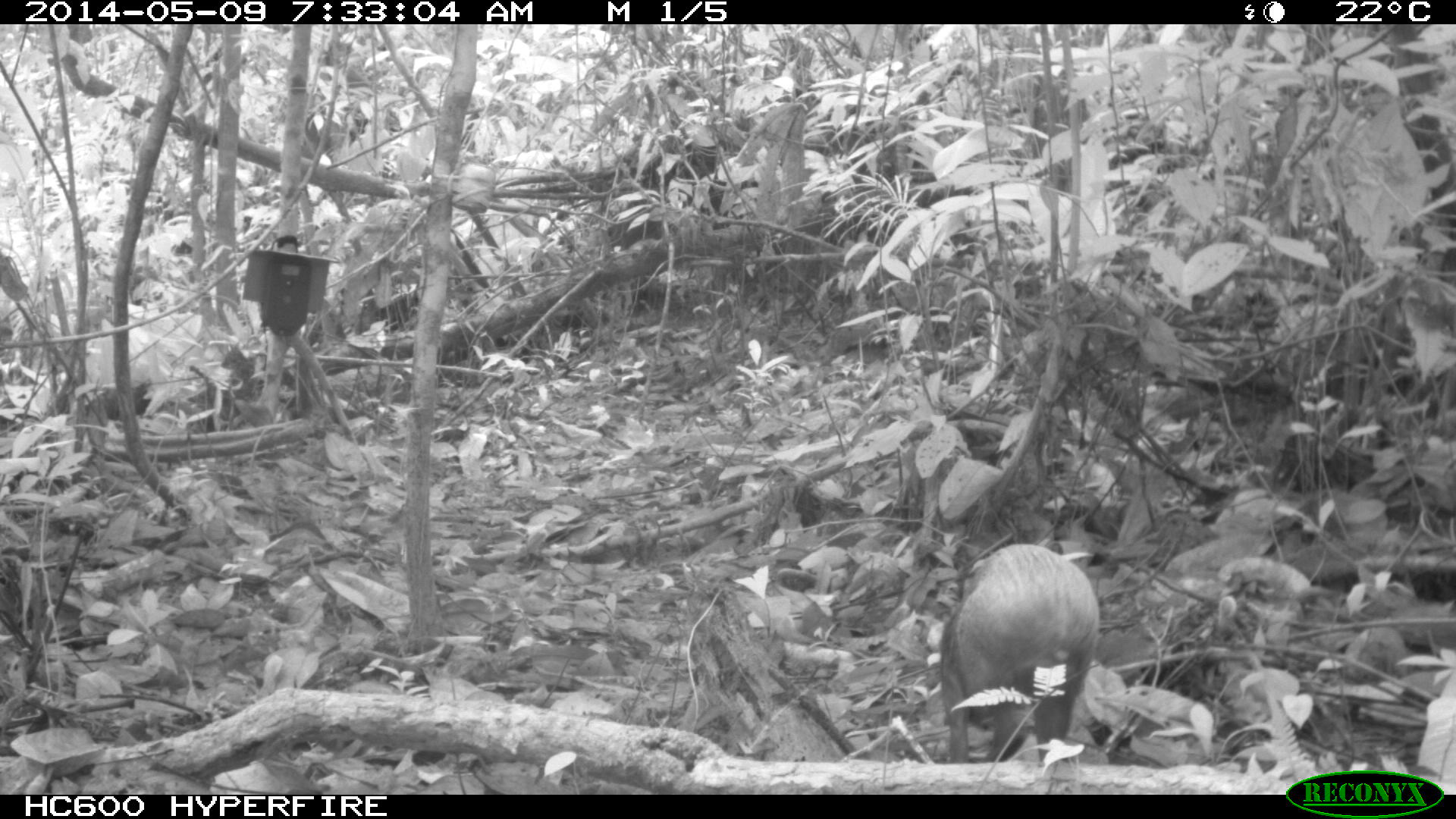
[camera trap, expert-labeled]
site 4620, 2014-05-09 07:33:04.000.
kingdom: Animalia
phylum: Chordata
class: Mammalia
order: Rodentia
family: Dasyproctidae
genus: Dasyprocta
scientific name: Dasyprocta leporina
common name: red-rumped agouti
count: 1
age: adult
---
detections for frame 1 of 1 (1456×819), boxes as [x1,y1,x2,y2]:
dasyprocta leporina: [940,543,1100,763]